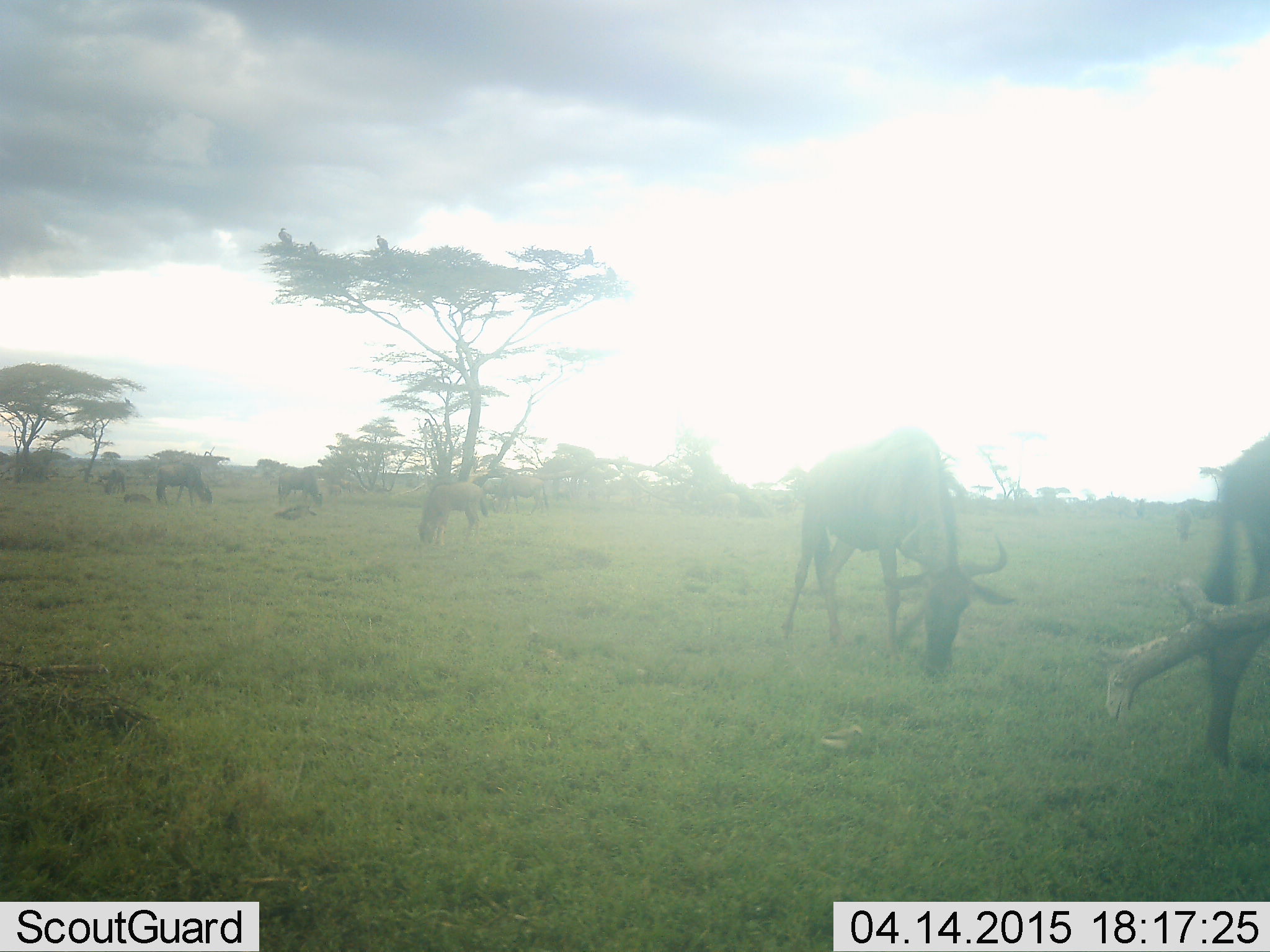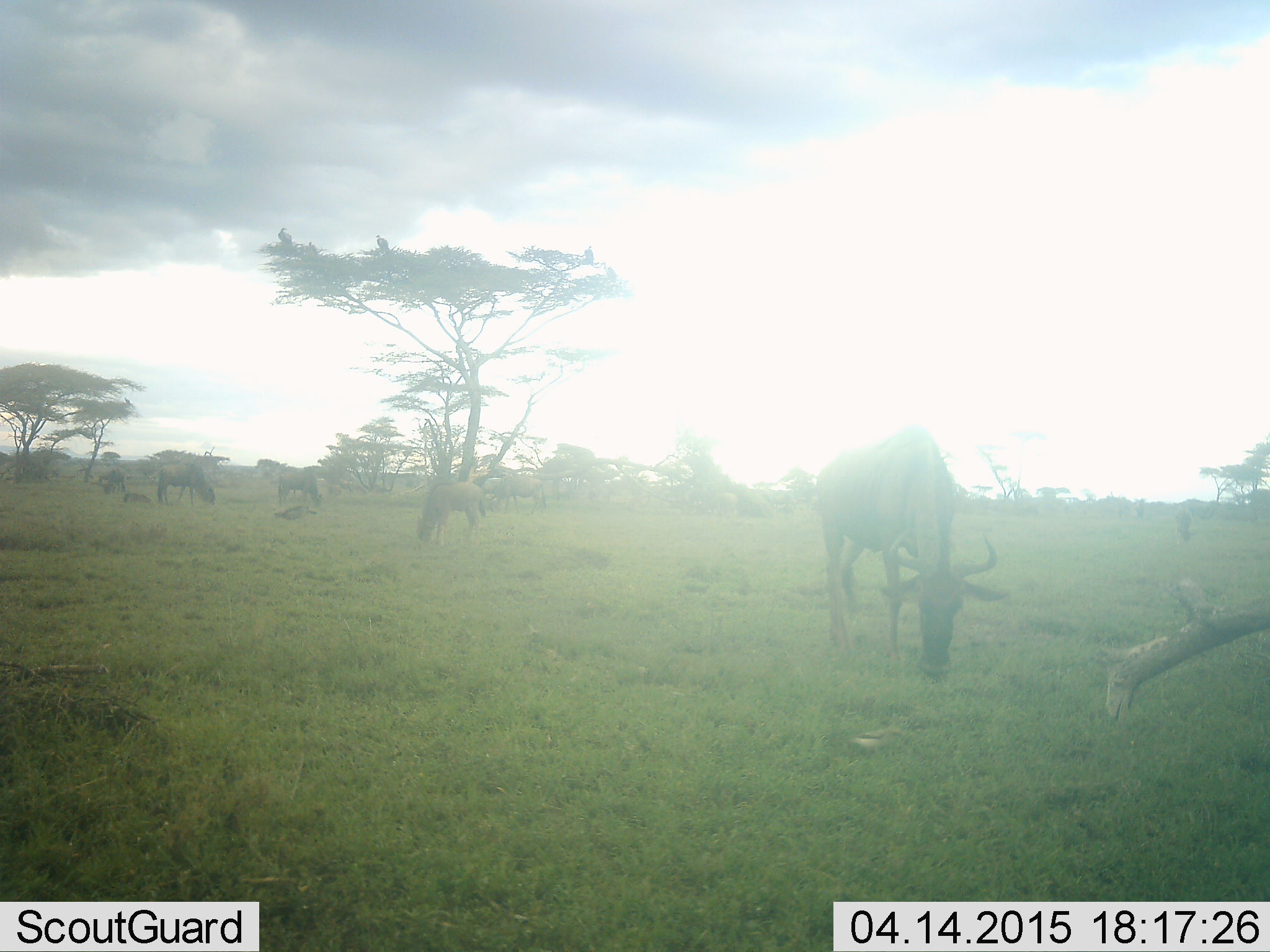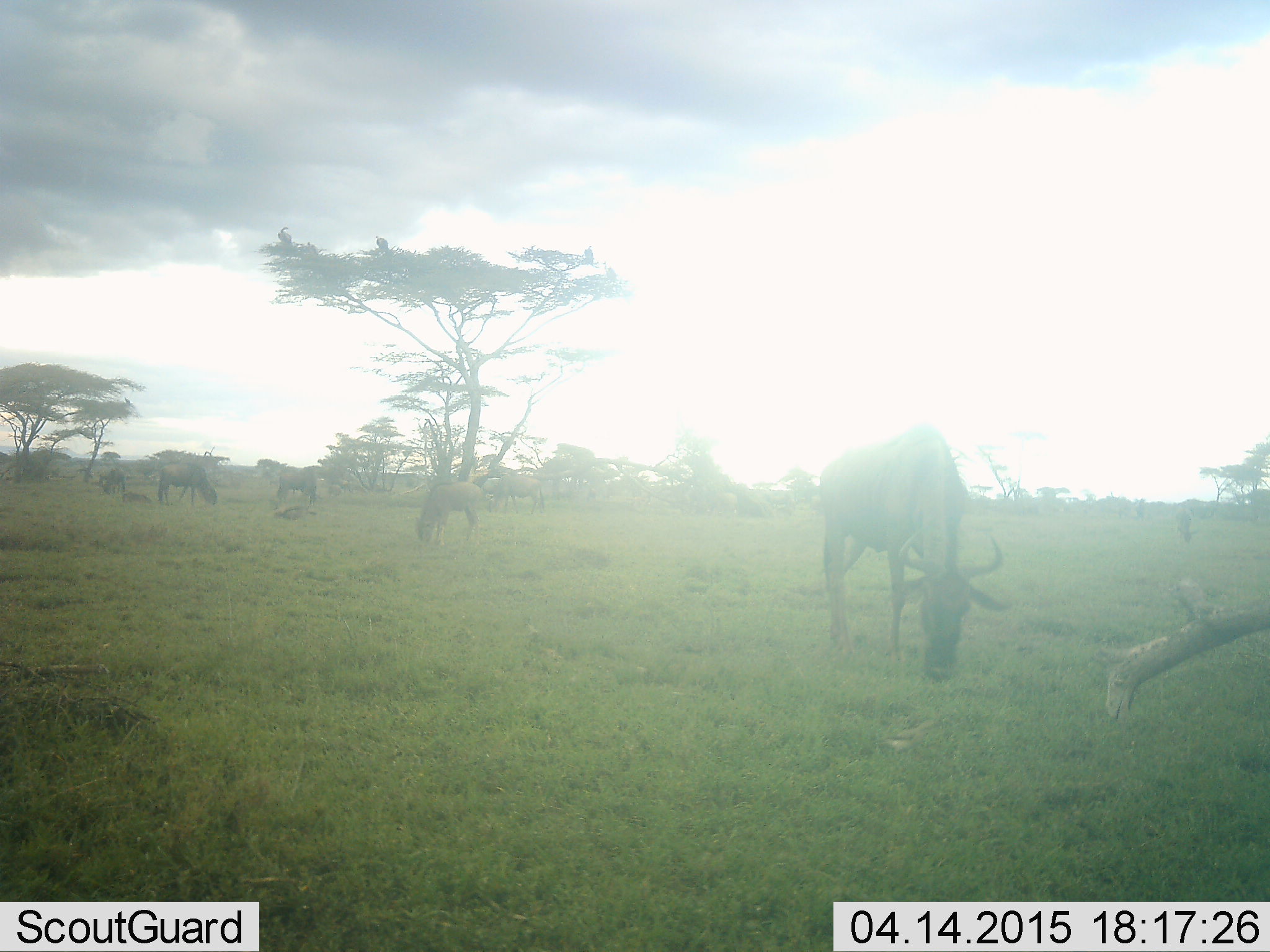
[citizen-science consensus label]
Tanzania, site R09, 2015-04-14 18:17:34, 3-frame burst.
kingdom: Animalia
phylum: Chordata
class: Mammalia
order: Artiodactyla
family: Bovidae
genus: Connochaetes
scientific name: Connochaetes taurinus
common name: blue wildebeest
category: wildebeest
Wildebeest (blue wildebeest) (Connochaetes taurinus), count 7. Behavior (volunteer vote fractions): standing 42%, resting 8%, moving 25%, interacting 0%. Young present (vote fraction): 8%. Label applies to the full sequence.